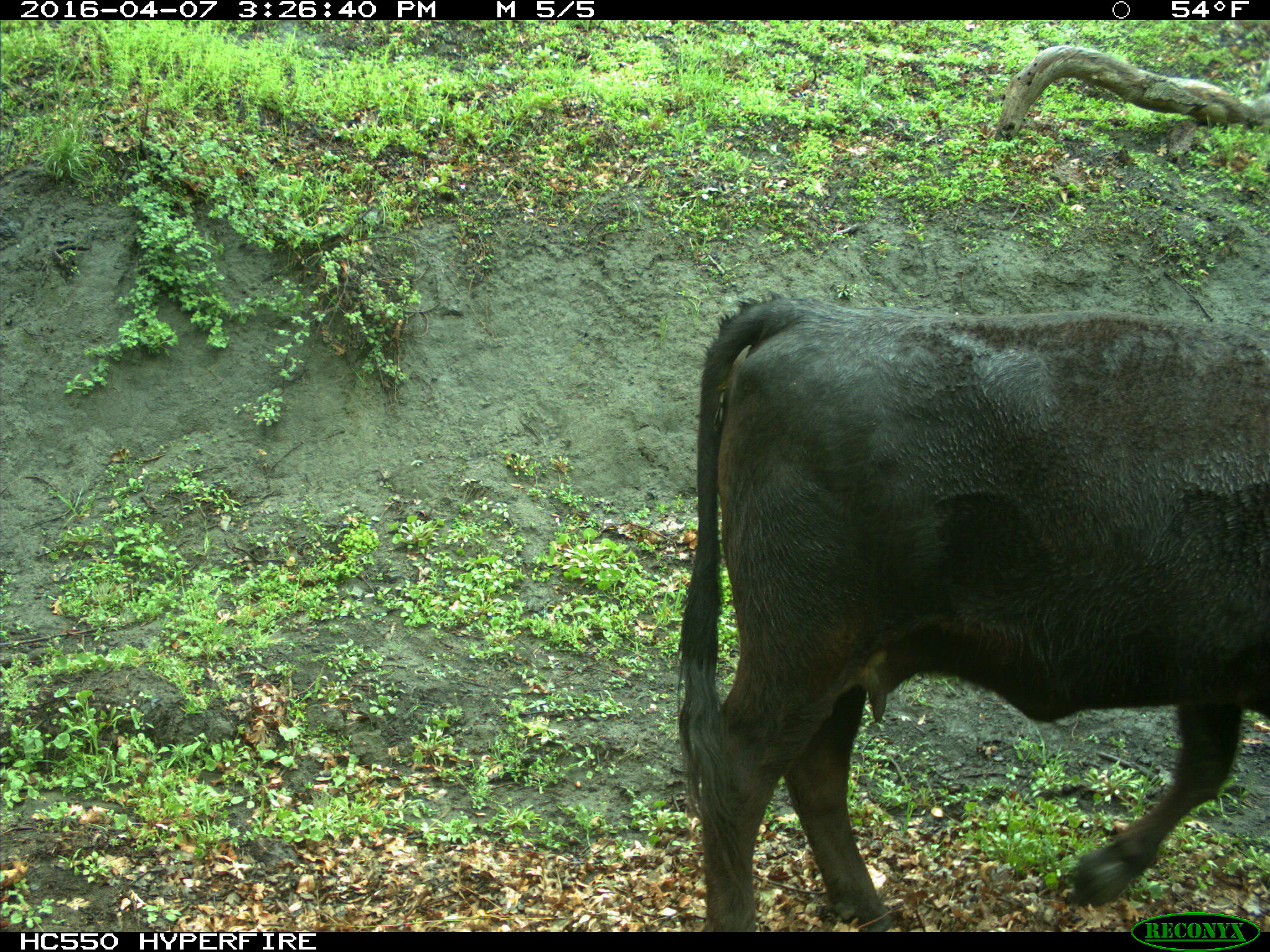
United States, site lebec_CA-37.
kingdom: Animalia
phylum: Chordata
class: Mammalia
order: Artiodactyla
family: Bovidae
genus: Bos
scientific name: Bos taurus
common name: domestic cow